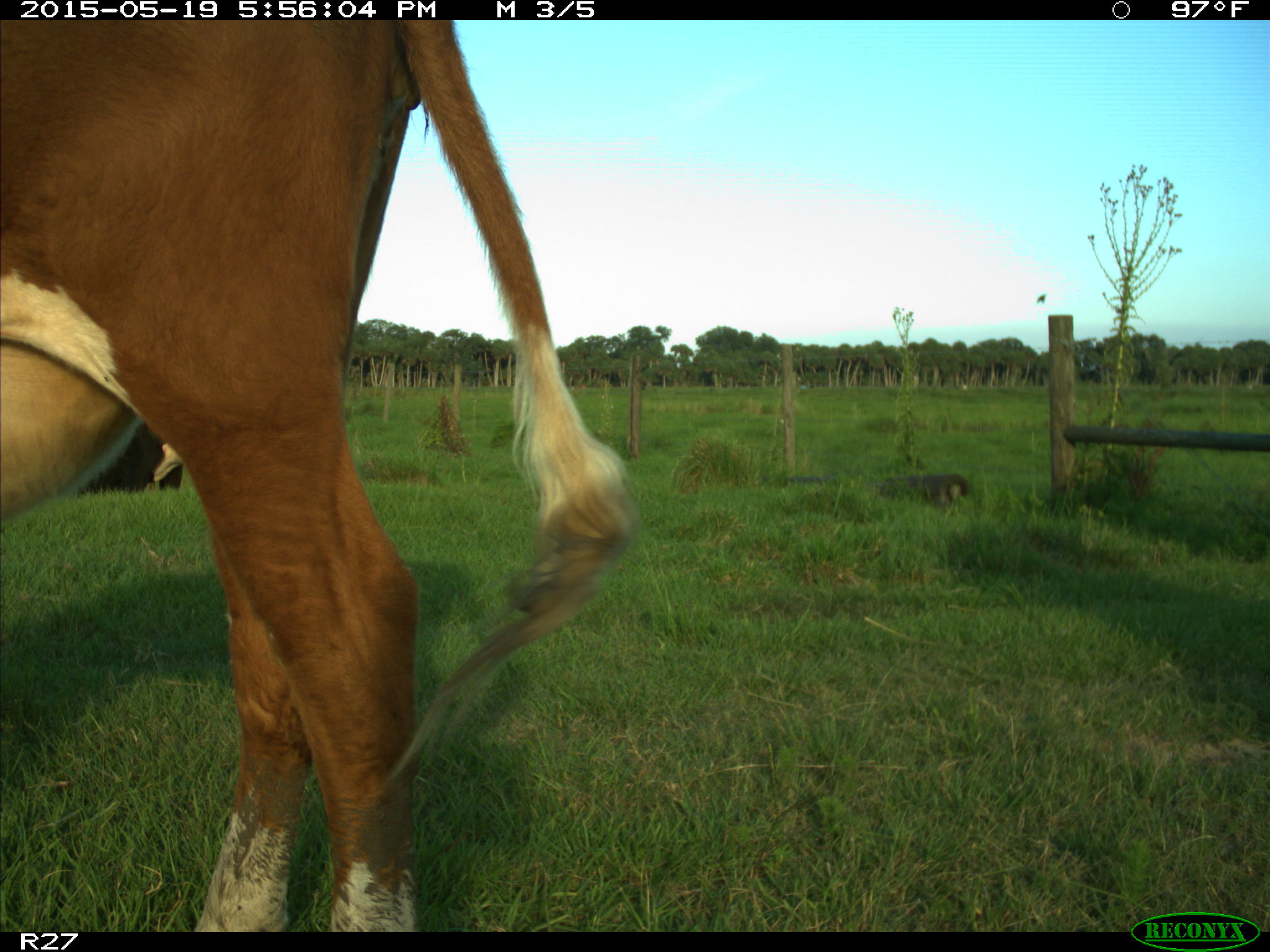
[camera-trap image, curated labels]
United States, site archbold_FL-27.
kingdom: Animalia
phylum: Chordata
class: Mammalia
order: Artiodactyla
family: Bovidae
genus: Bos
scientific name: Bos taurus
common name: domestic cow